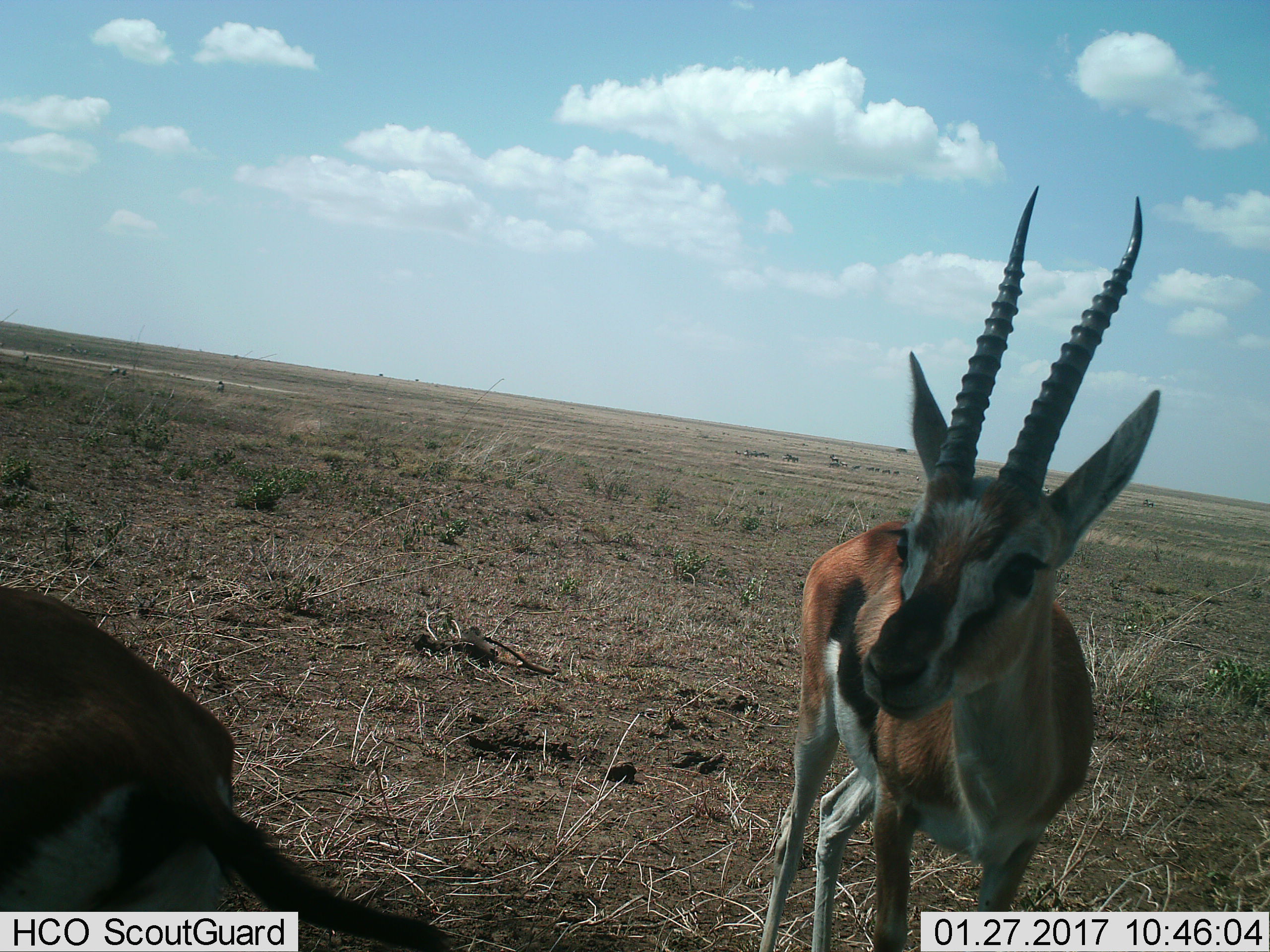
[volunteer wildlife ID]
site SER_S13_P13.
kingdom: Animalia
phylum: Chordata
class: Mammalia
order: Artiodactyla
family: Bovidae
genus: Eudorcas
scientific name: Eudorcas thomsonii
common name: thomson's gazelle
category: gazellethomsons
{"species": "gazellethomsons (thomson's gazelle) (Eudorcas thomsonii)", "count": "2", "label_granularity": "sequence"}